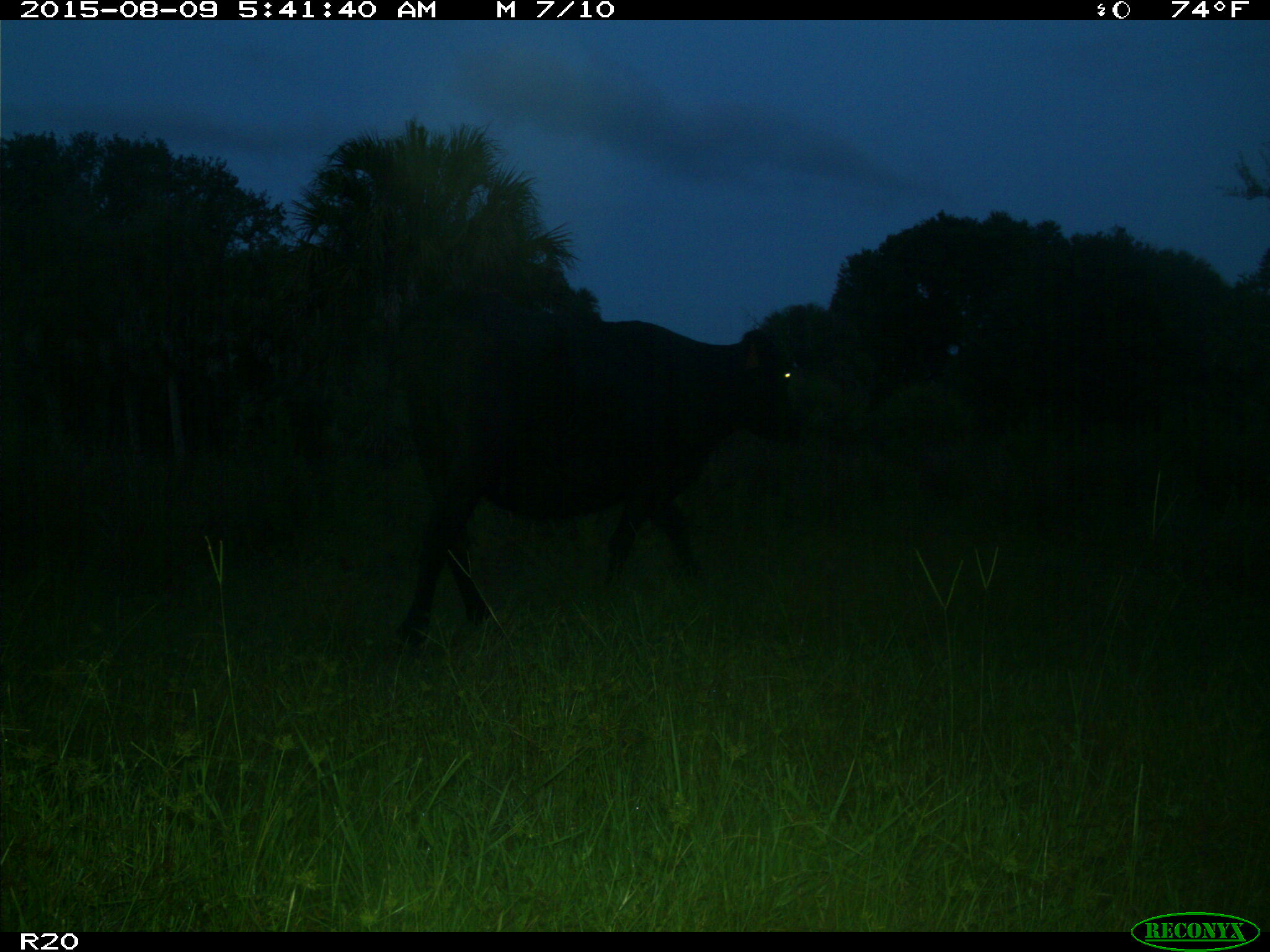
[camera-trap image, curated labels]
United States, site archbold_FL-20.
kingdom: Animalia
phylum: Chordata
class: Mammalia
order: Artiodactyla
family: Bovidae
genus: Bos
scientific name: Bos taurus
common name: domestic cow